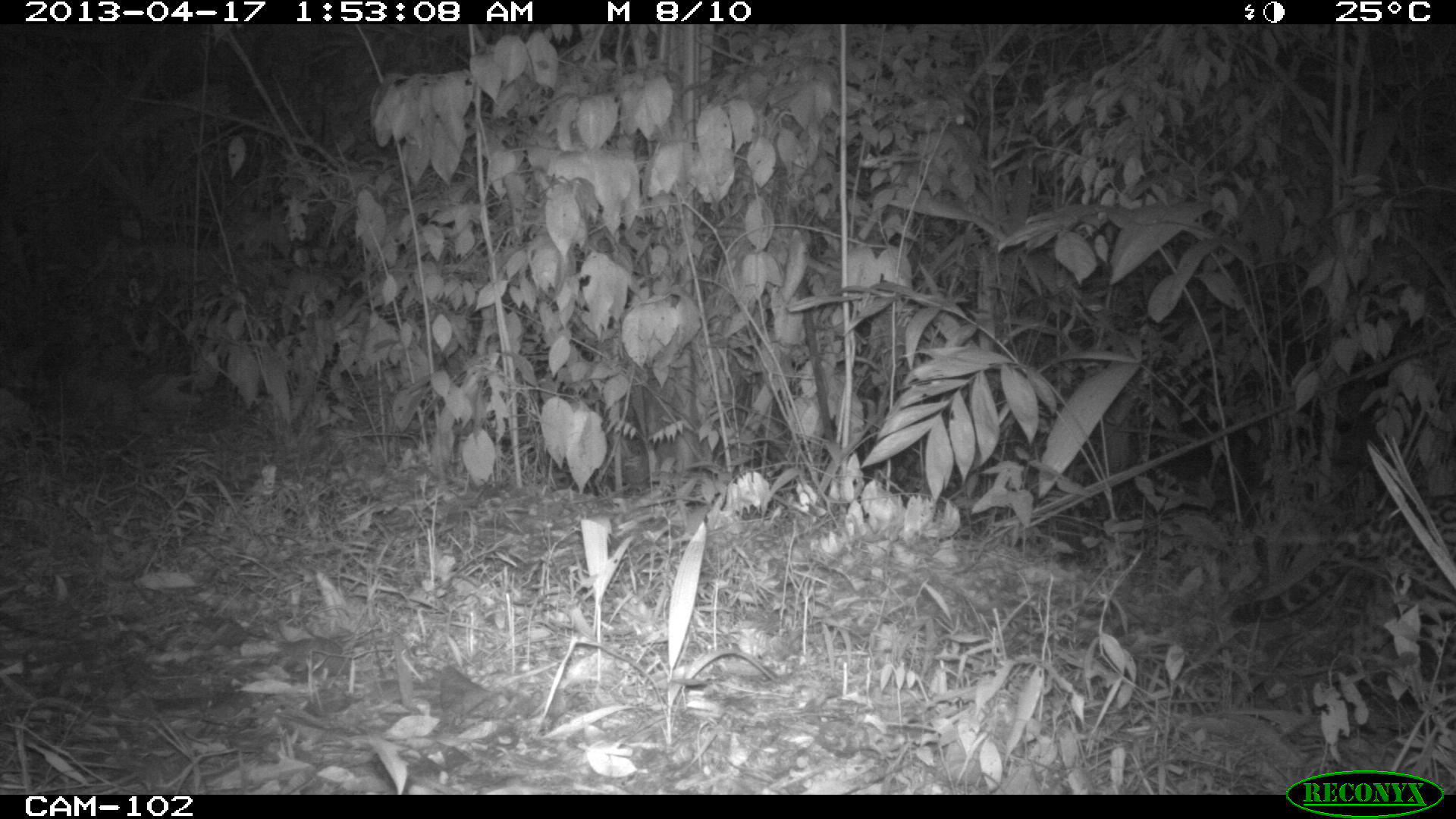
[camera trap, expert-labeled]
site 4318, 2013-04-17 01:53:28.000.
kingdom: Animalia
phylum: Chordata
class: Mammalia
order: Carnivora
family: Felidae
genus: Leopardus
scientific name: Leopardus pardalis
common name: ocelot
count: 1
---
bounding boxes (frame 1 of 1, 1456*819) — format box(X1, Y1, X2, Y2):
leopardus pardalis: box(1226, 494, 1456, 733)